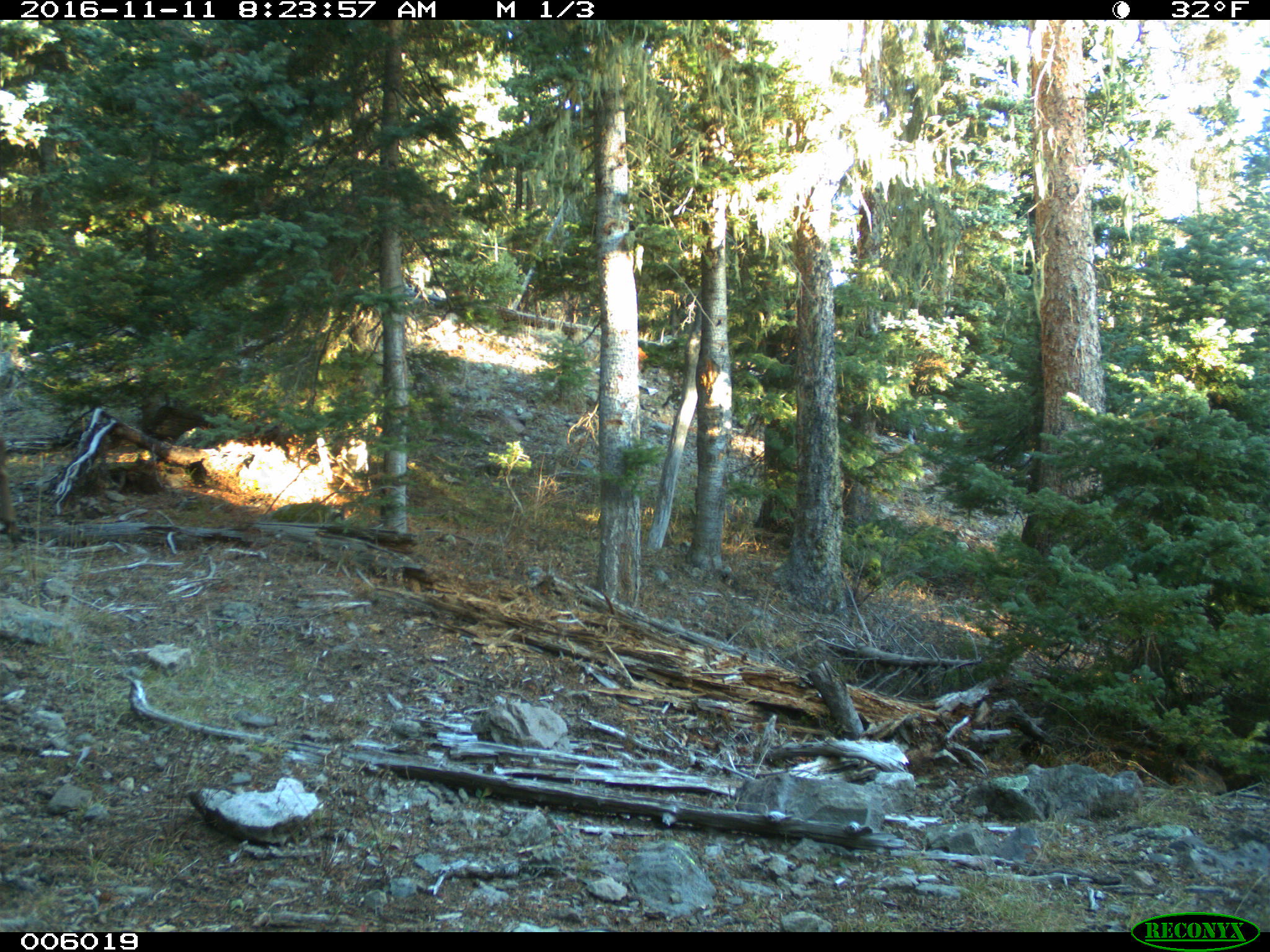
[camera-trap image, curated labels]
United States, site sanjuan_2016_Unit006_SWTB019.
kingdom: Animalia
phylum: Chordata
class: Mammalia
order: Artiodactyla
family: Cervidae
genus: Cervus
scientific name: Cervus elaphus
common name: red deer